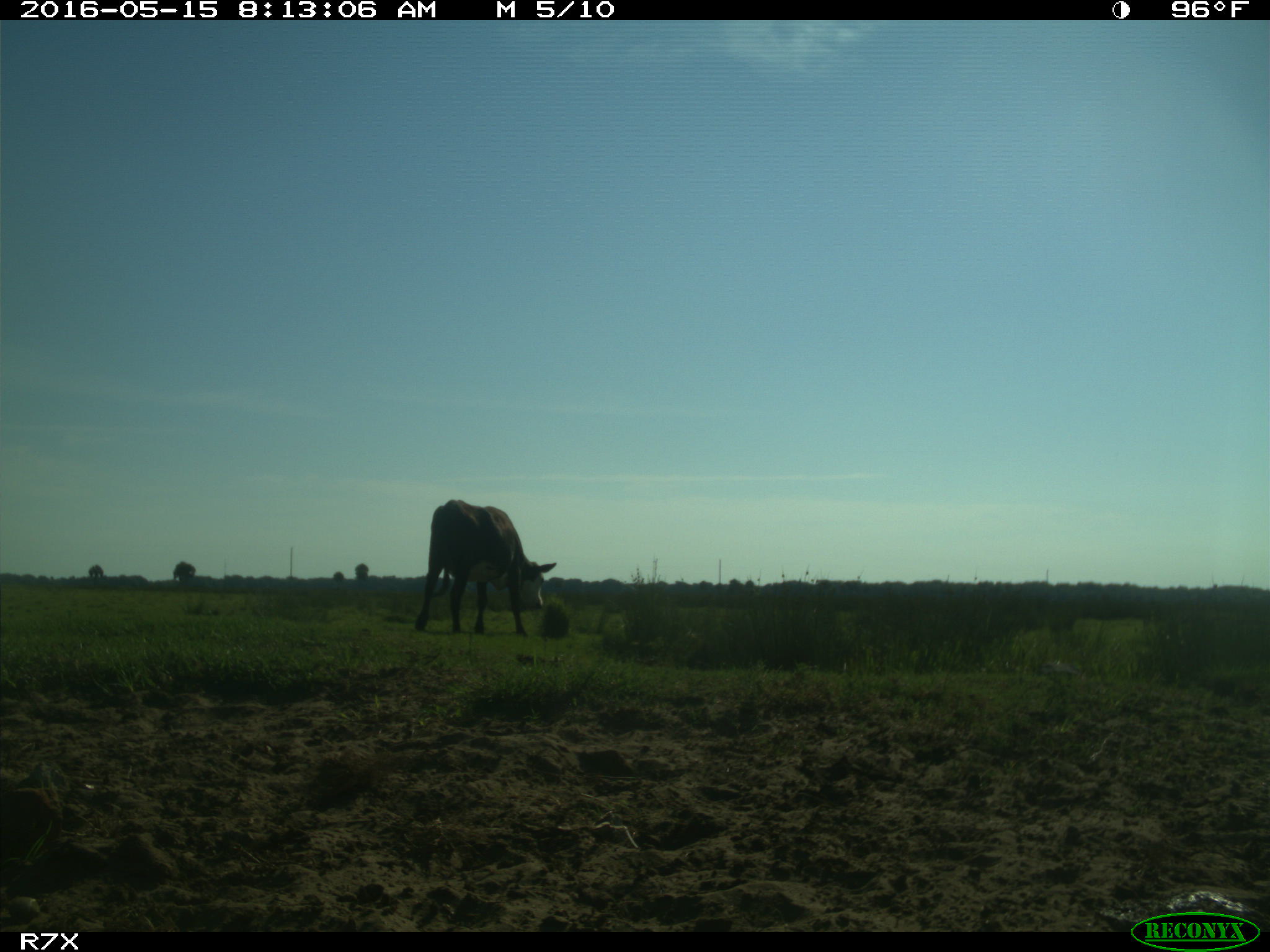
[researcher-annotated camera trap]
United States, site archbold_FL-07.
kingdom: Animalia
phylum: Chordata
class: Mammalia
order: Artiodactyla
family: Bovidae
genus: Bos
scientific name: Bos taurus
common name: domestic cow